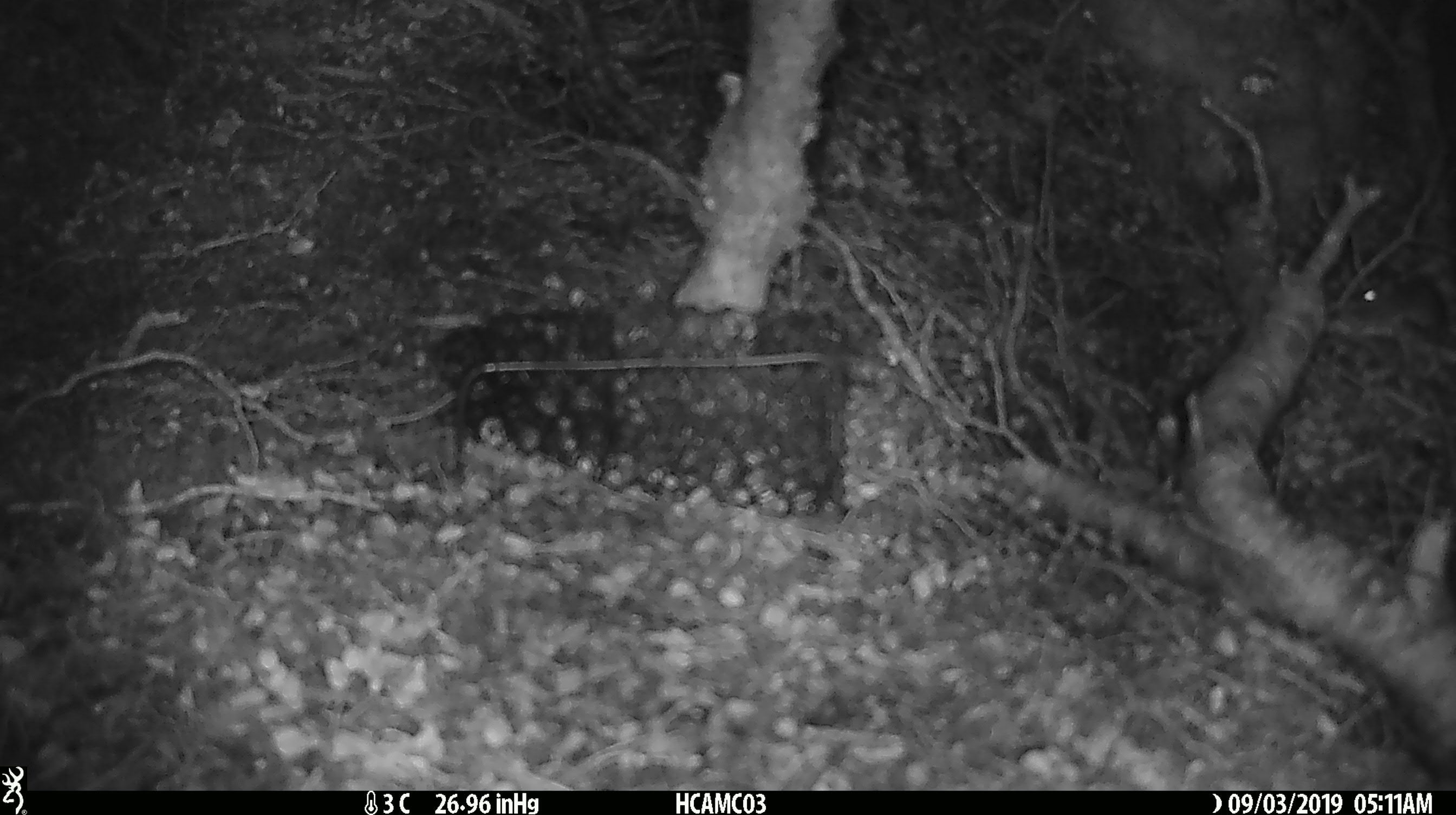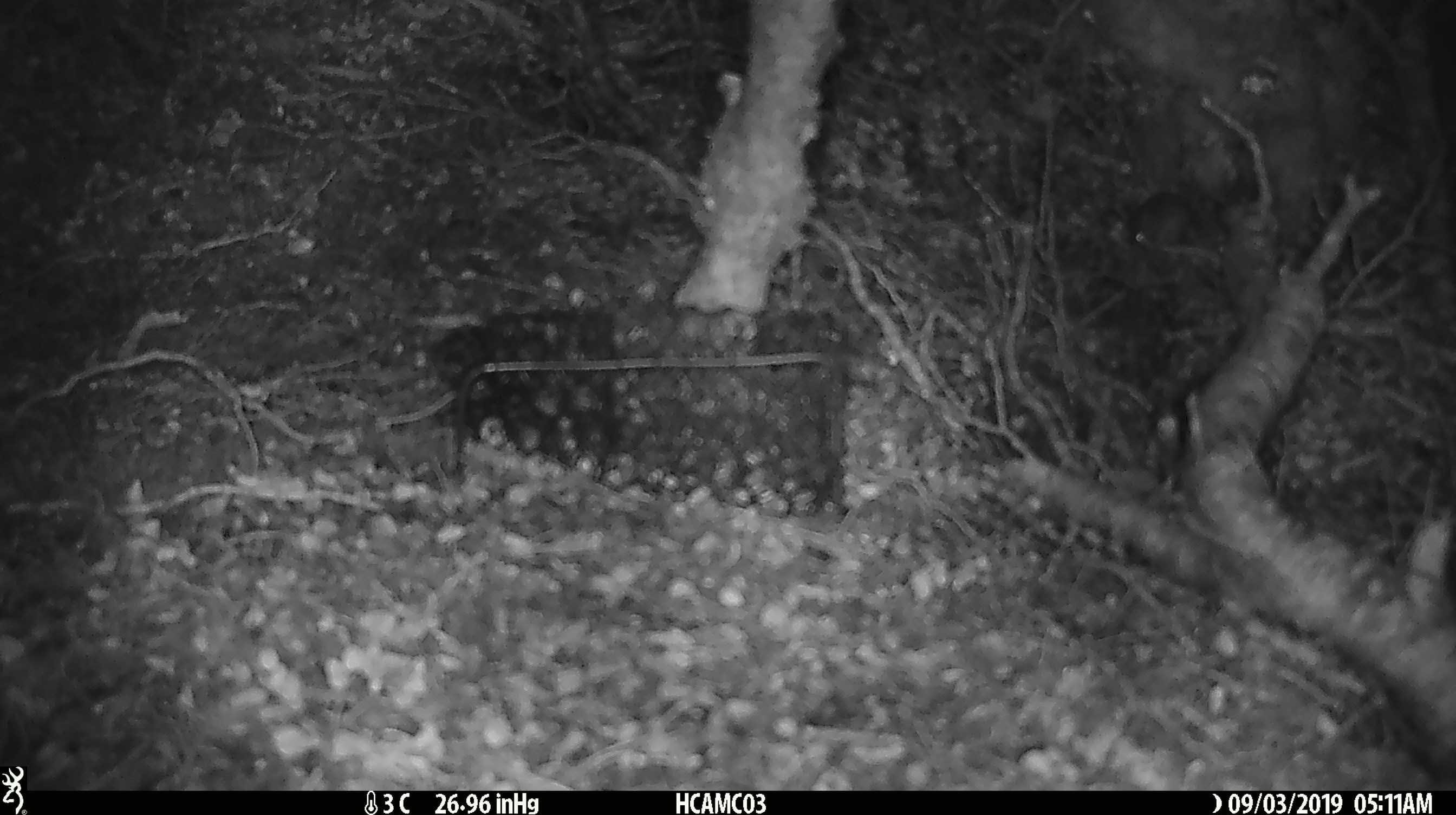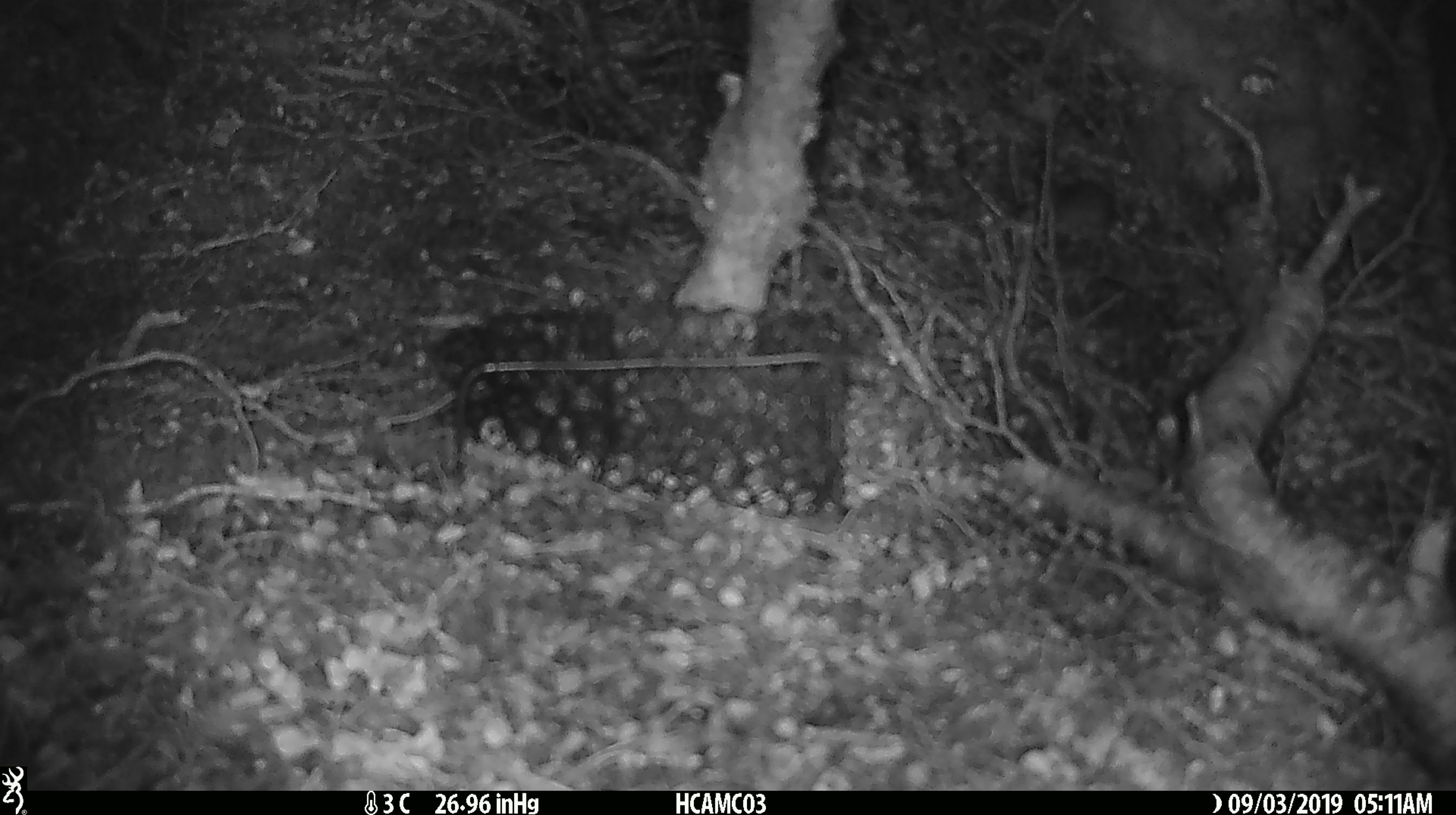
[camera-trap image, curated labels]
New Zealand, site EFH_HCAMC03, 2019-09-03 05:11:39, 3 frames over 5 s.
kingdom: Animalia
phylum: Chordata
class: Mammalia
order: Rodentia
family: Muridae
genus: Mus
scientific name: Mus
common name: mouse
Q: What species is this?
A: Mouse (Mus).